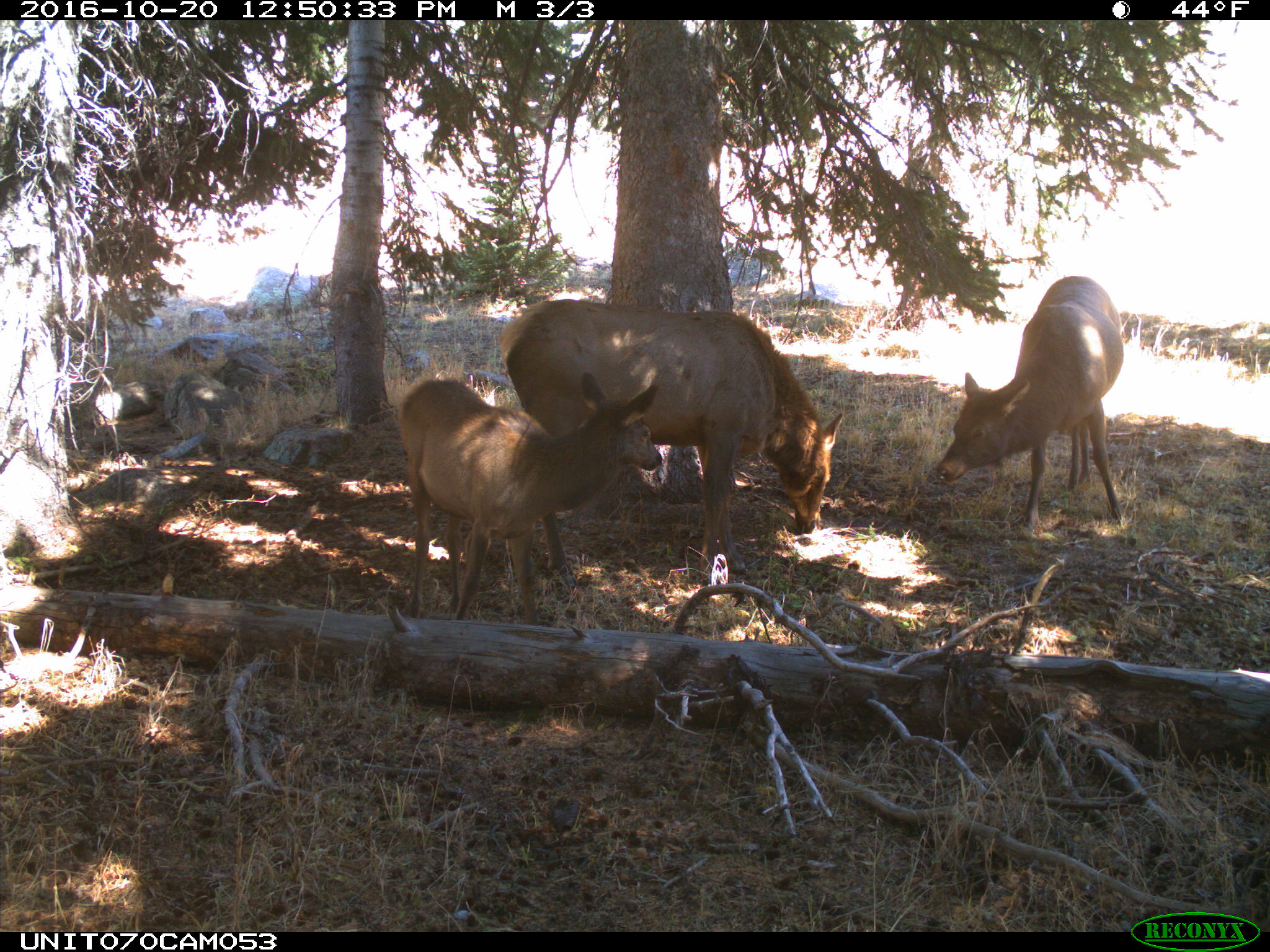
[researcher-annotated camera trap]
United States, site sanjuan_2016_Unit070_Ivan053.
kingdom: Animalia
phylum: Chordata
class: Mammalia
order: Artiodactyla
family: Cervidae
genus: Cervus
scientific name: Cervus elaphus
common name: red deer